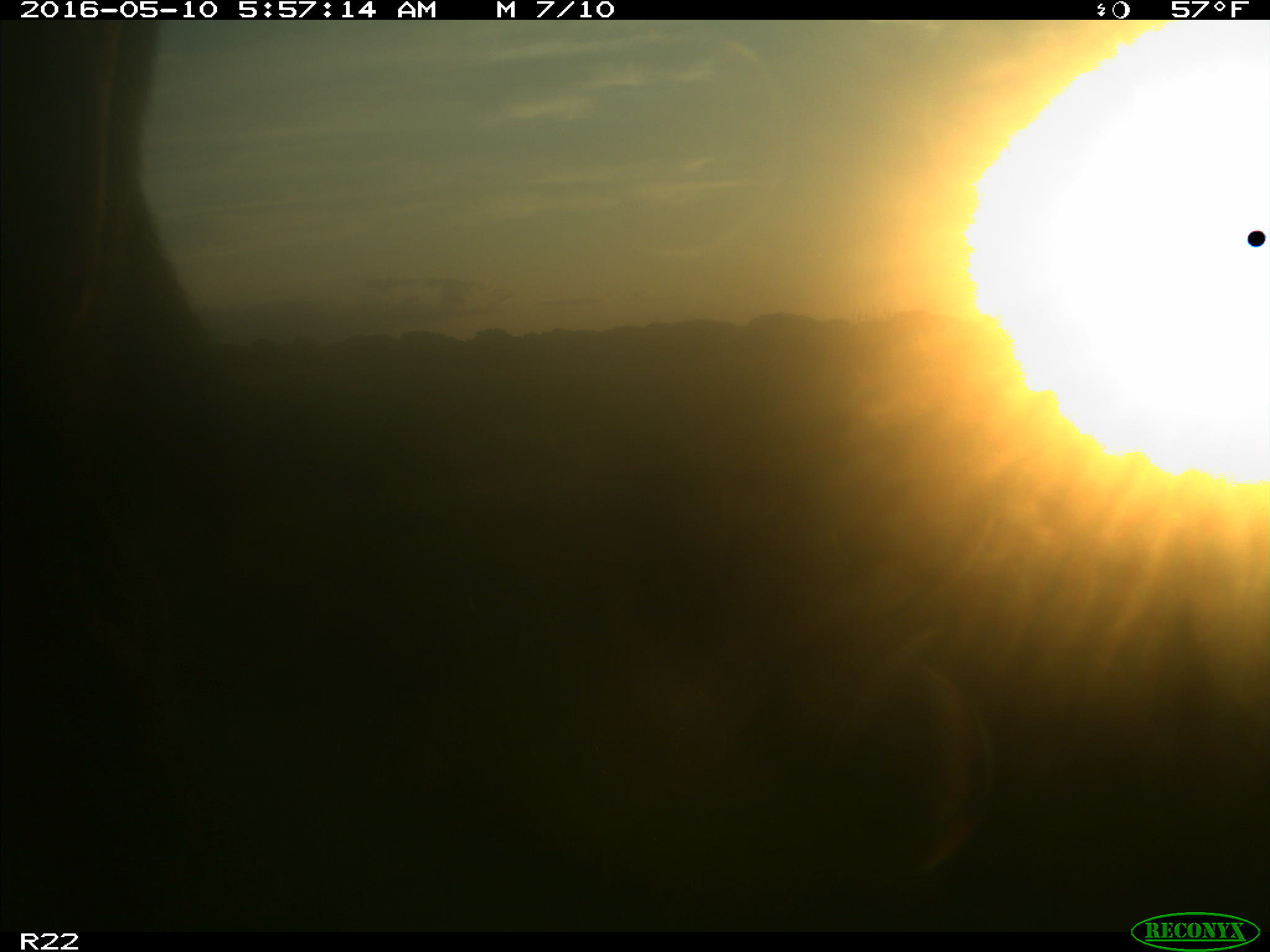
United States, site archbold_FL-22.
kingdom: Animalia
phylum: Chordata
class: Mammalia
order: Artiodactyla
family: Bovidae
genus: Bos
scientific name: Bos taurus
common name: domestic cow